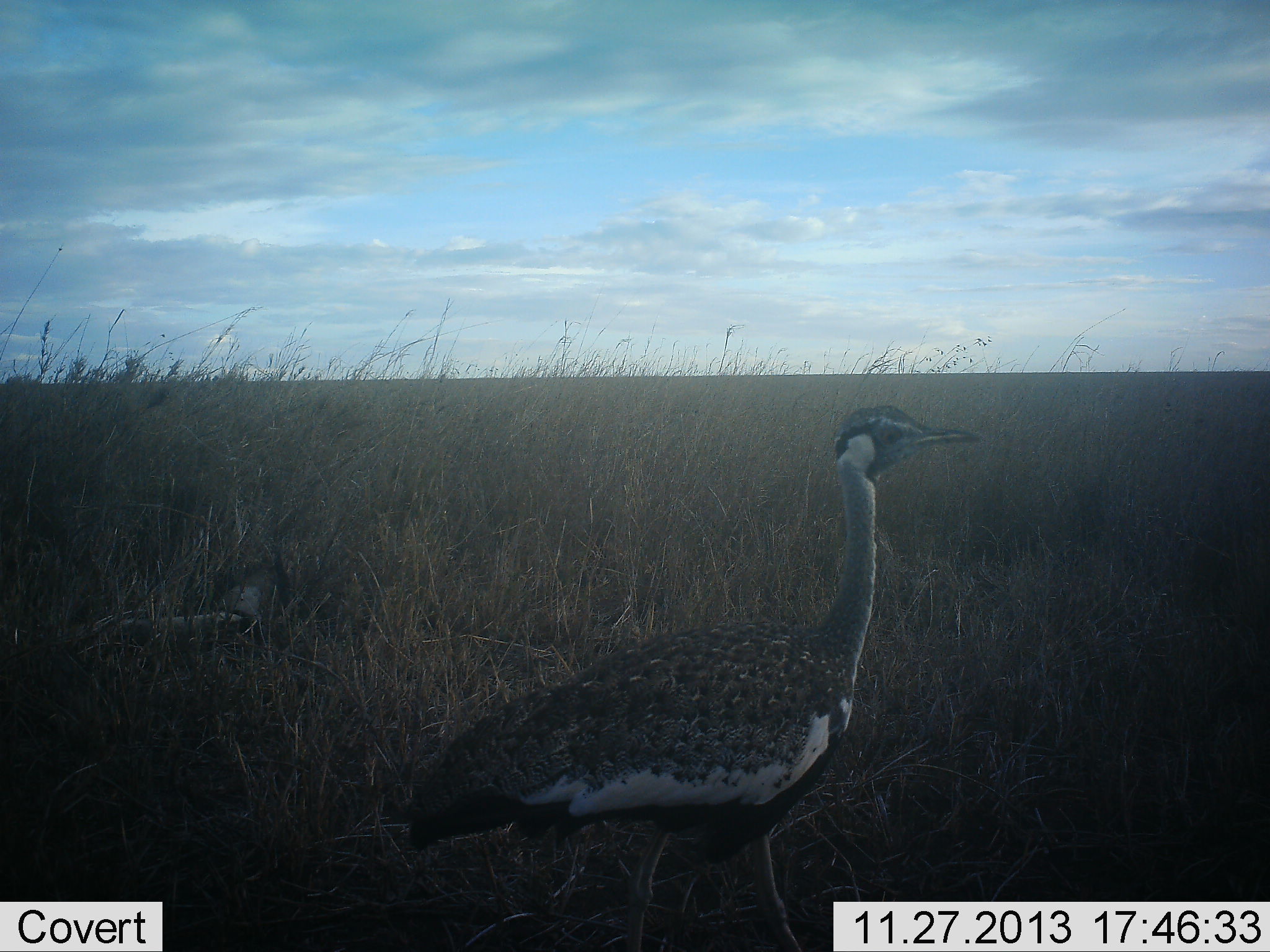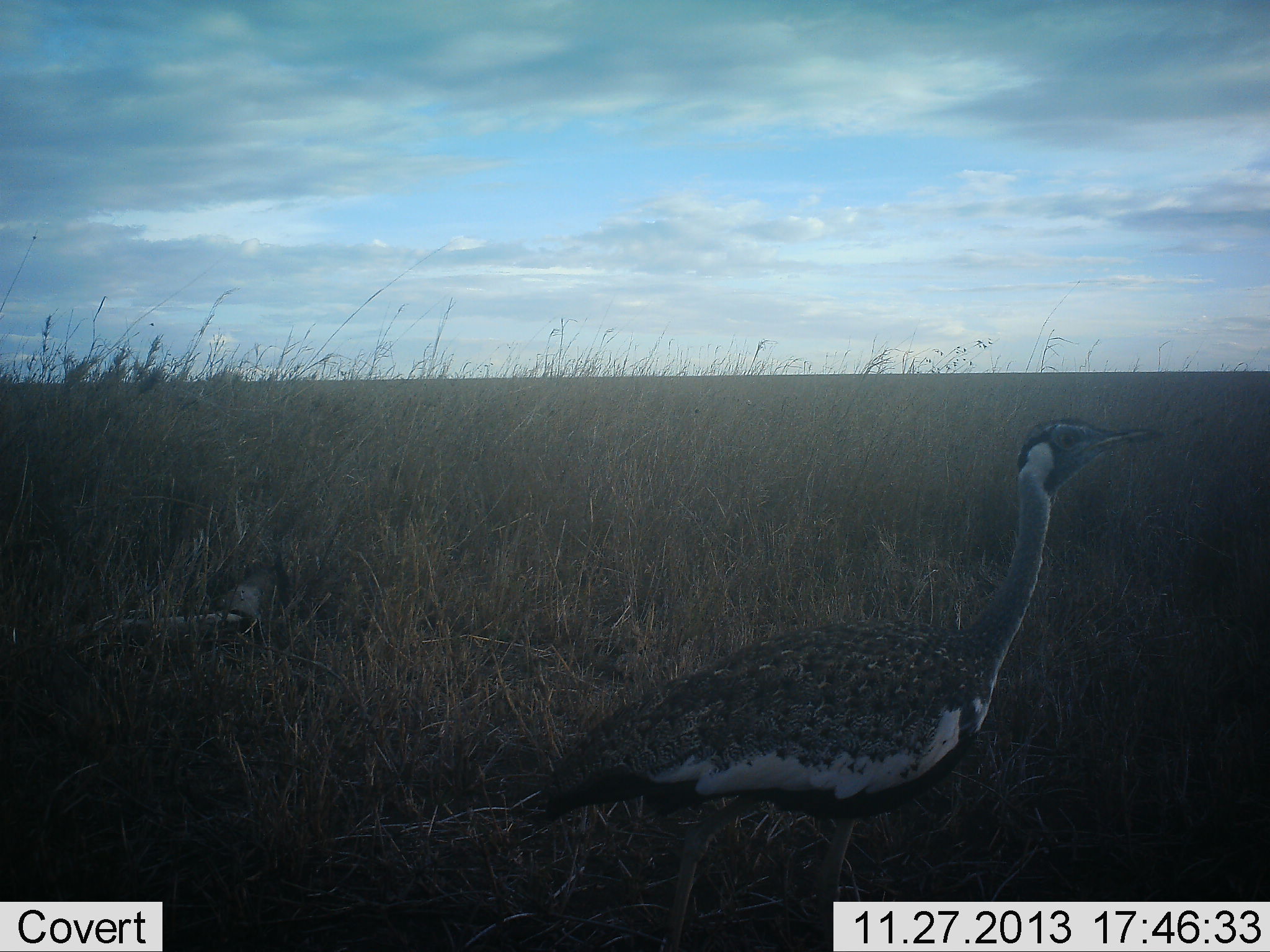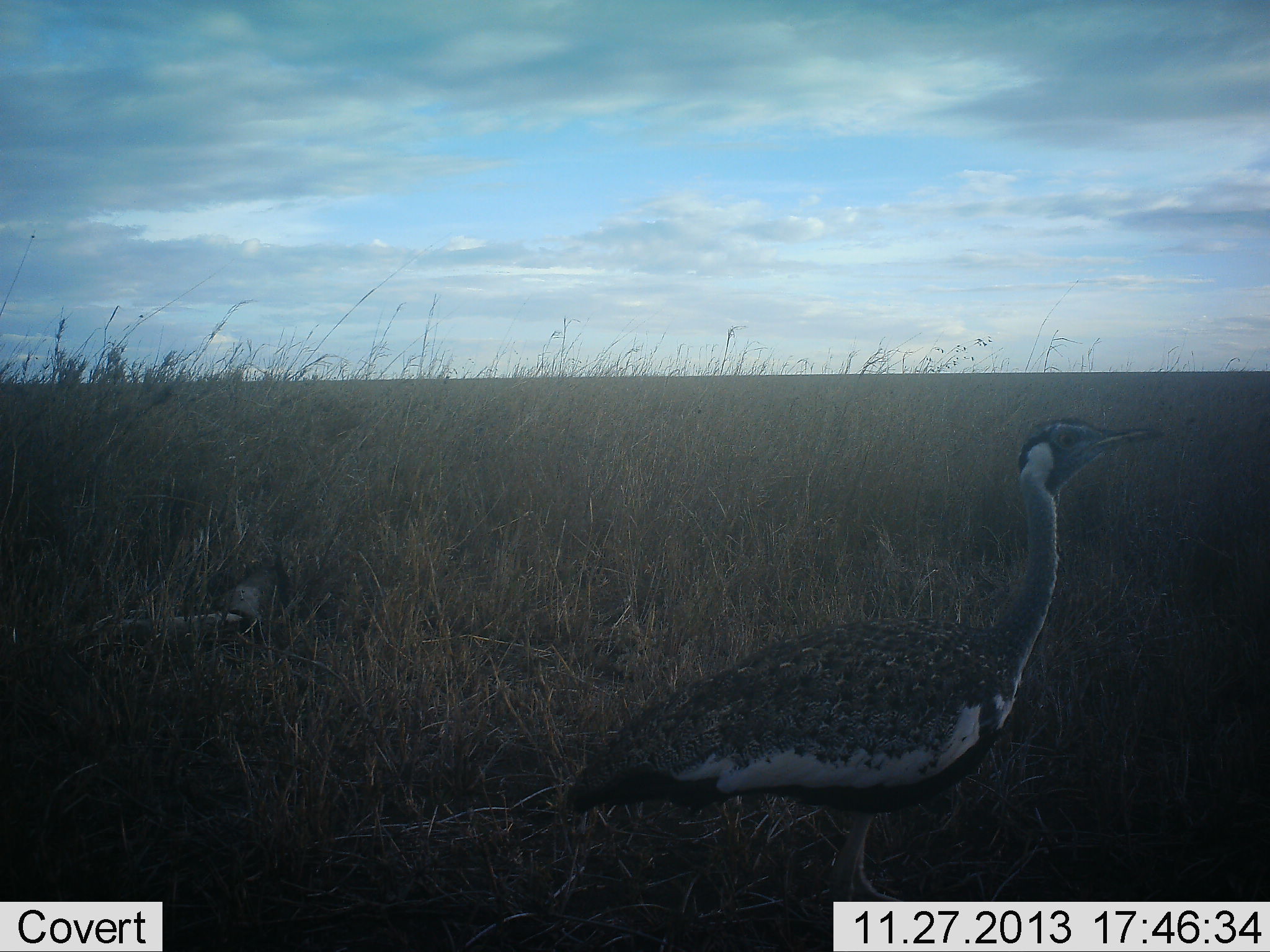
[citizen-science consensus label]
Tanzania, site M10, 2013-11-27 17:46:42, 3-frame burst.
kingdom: Animalia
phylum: Chordata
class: Aves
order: Otidiformes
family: Otididae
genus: Ardeotis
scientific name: Ardeotis kori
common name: kori bustard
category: koribustard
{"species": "koribustard (kori bustard) (Ardeotis kori)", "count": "1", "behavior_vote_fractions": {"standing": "20%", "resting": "10%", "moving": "80%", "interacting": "0%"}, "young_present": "0%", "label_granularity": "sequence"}